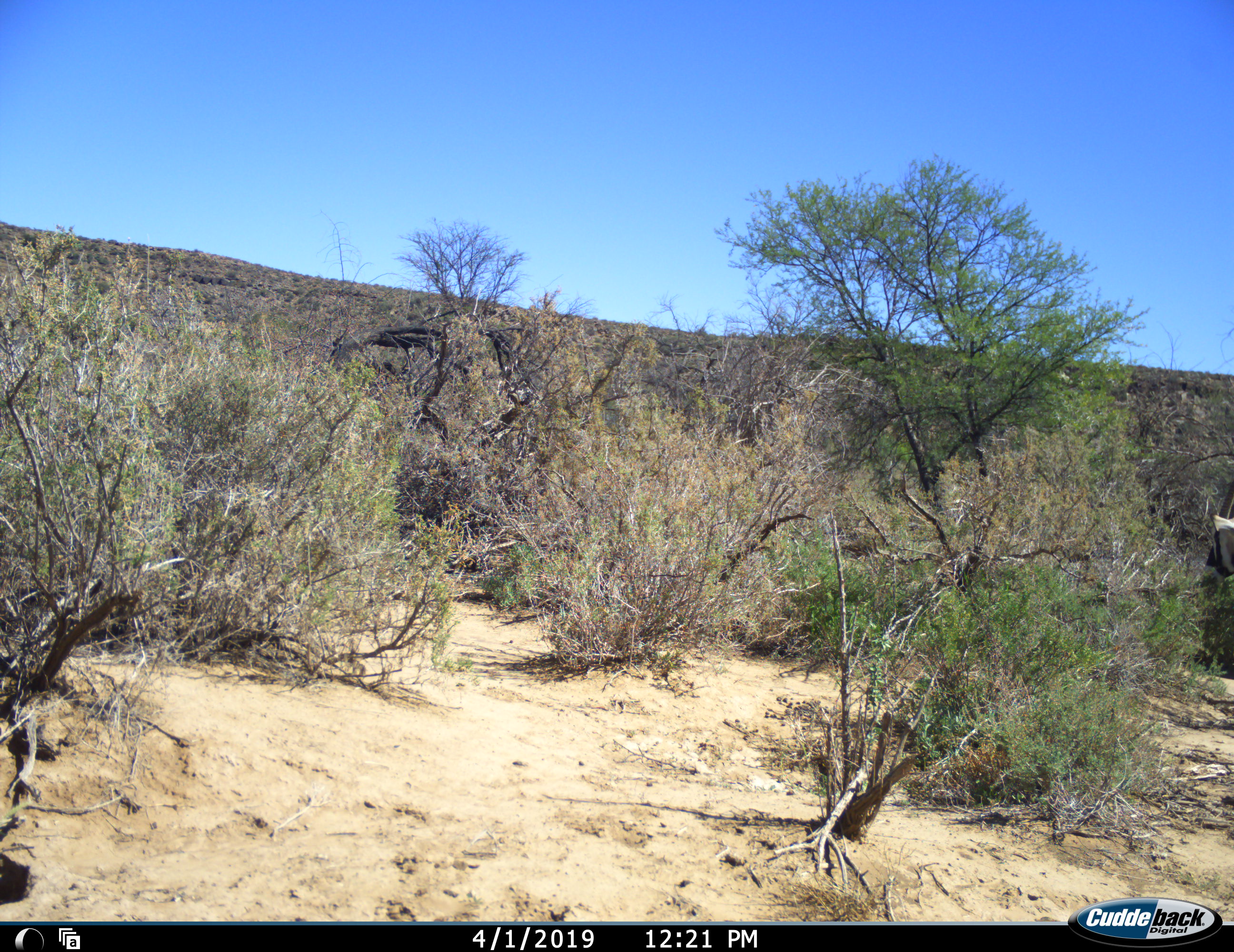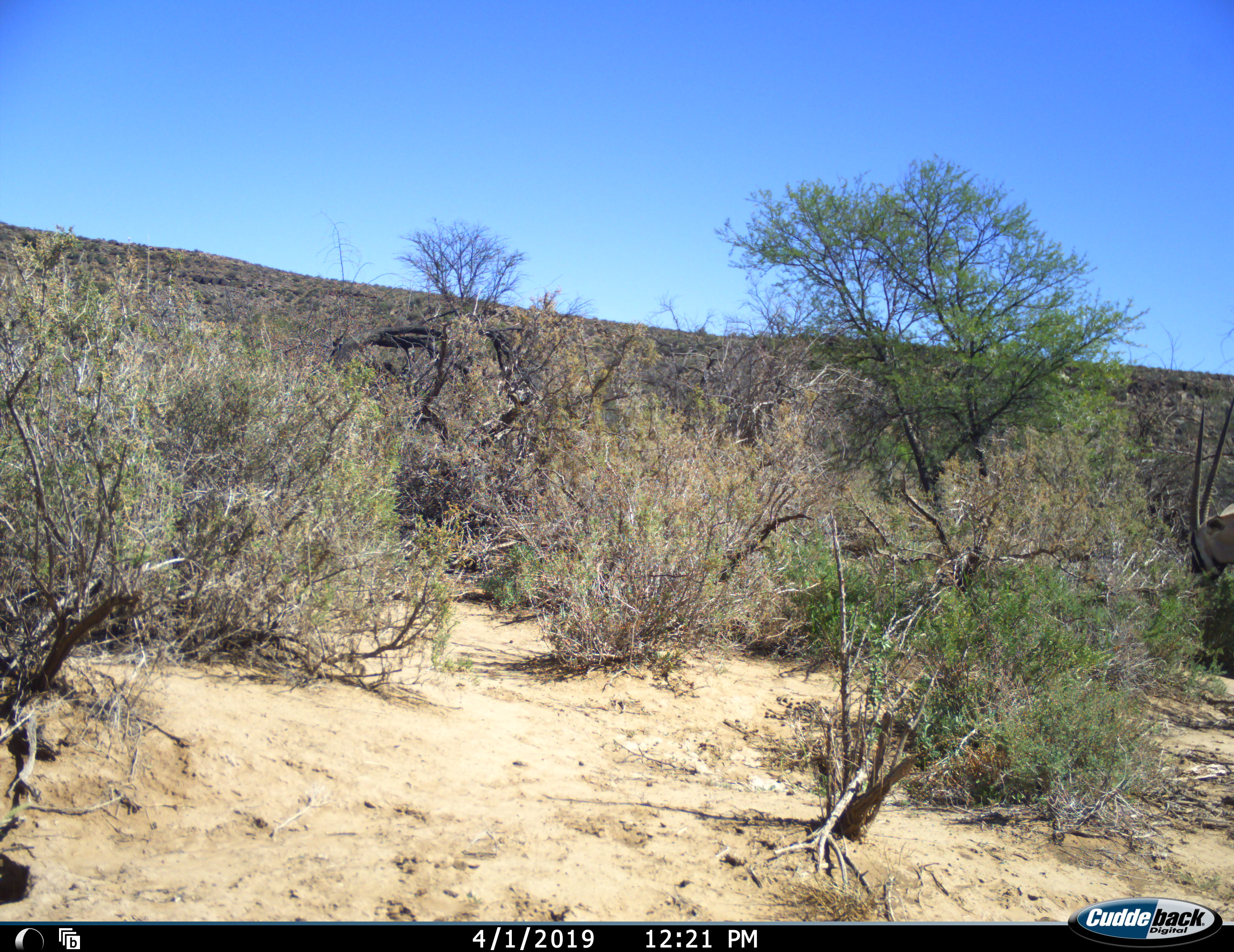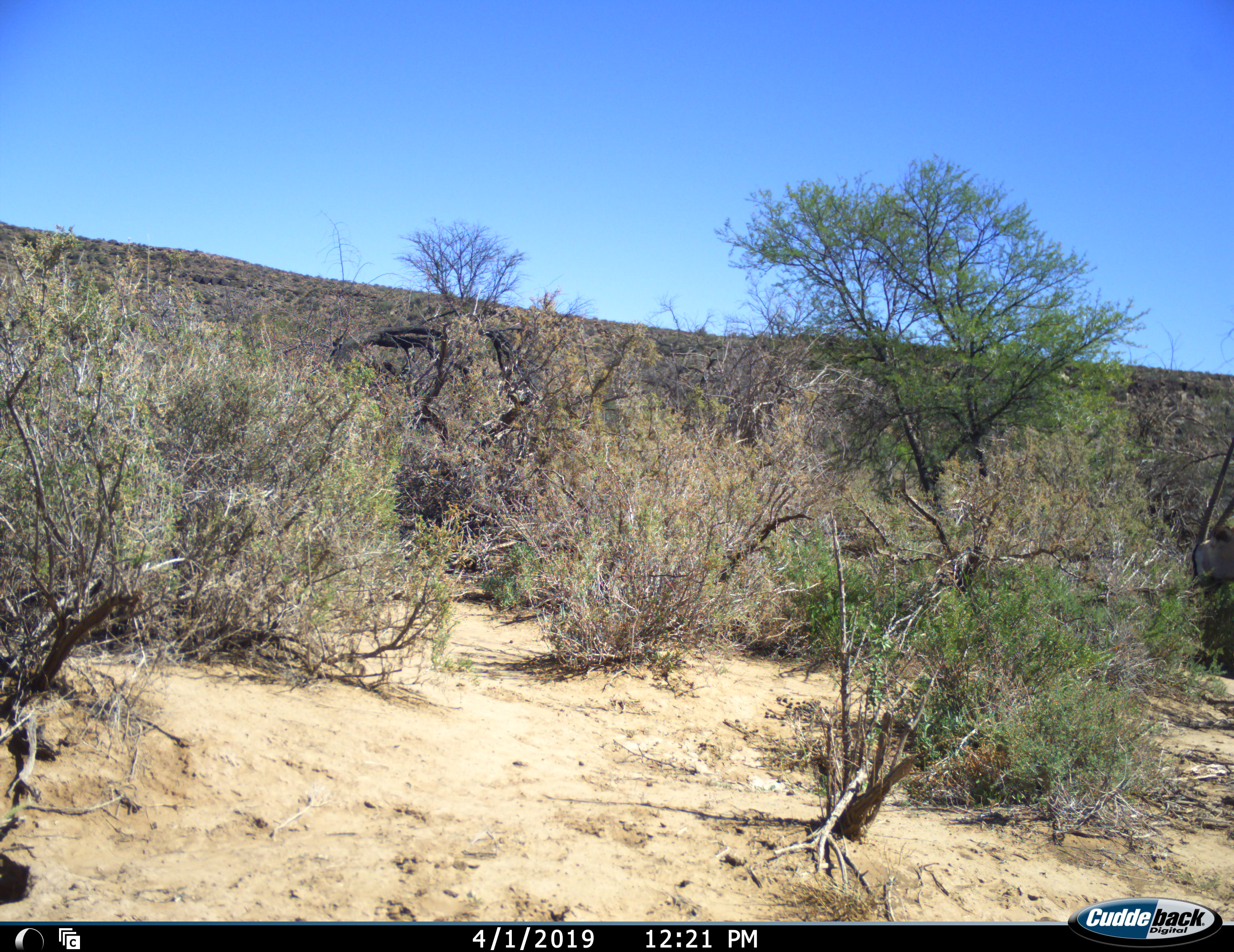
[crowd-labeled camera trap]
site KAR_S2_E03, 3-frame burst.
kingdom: Animalia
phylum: Chordata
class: Mammalia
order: Artiodactyla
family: Bovidae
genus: Oryx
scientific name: Oryx gazella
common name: gemsbok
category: oryx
Oryx (gemsbok) (Oryx gazella), count 1. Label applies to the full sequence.